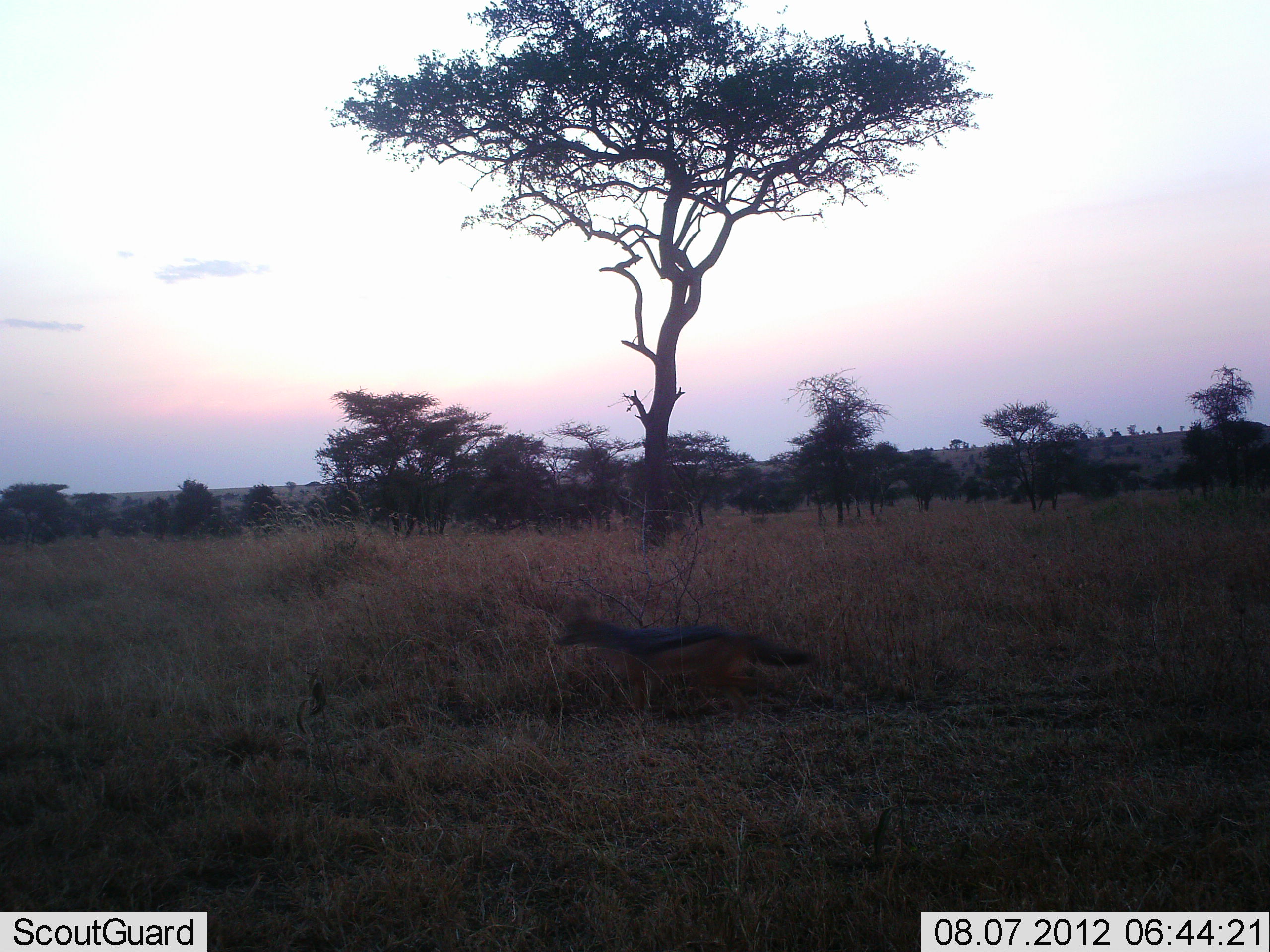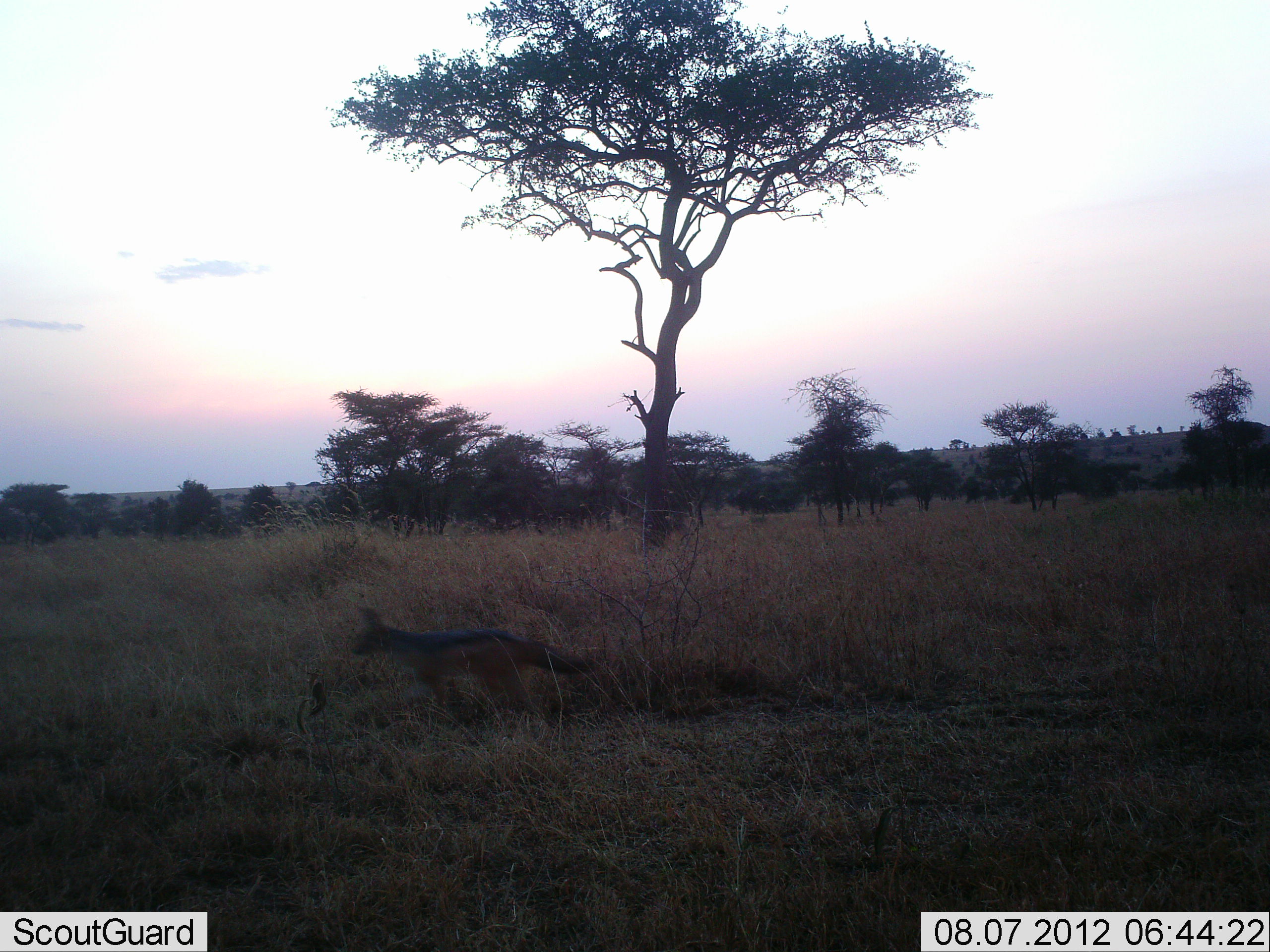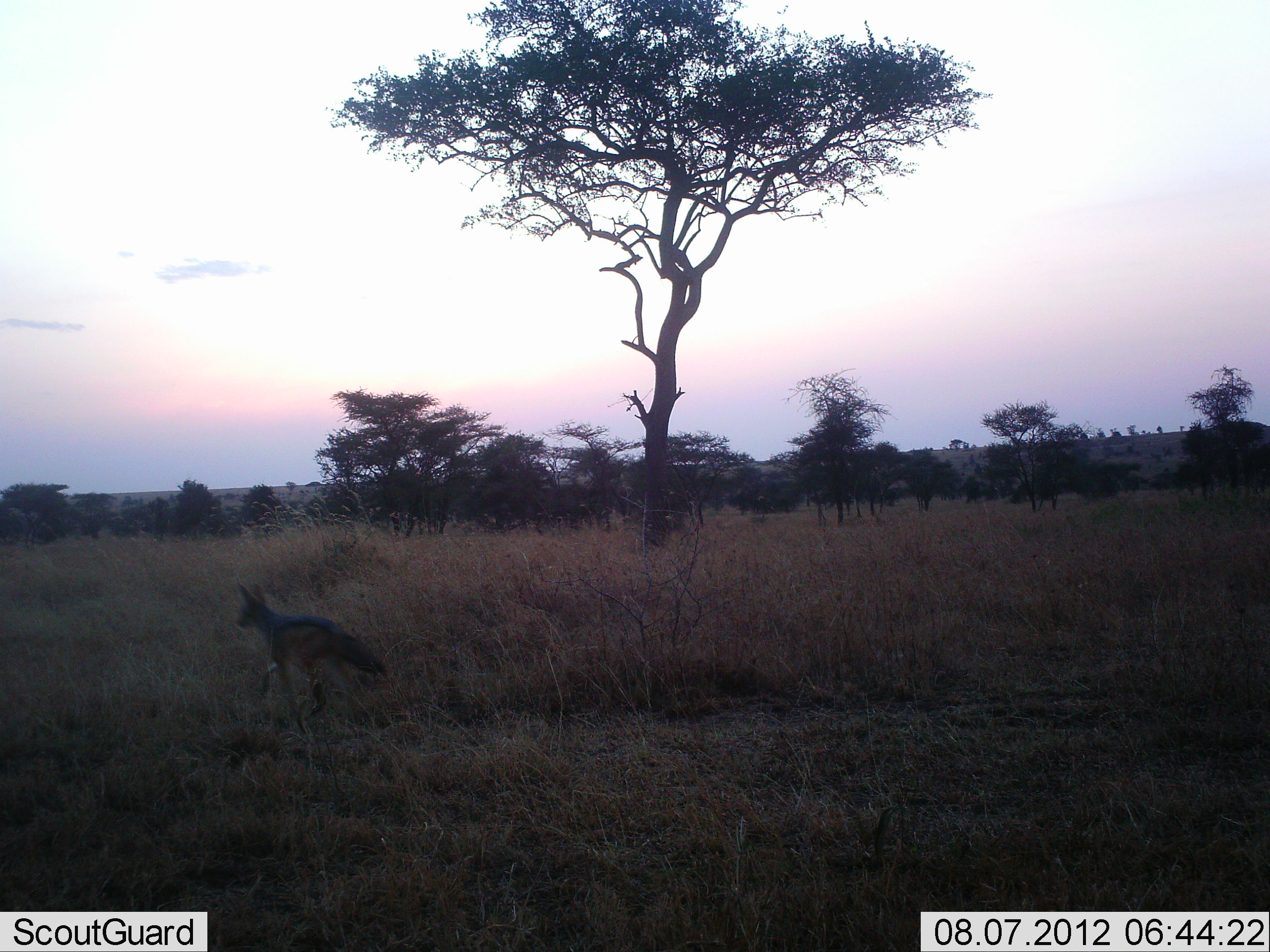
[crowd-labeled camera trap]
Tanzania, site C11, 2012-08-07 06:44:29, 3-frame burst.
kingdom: Animalia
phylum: Chordata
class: Mammalia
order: Carnivora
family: Canidae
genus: Lupulella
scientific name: Lupulella mesomelas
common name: black-backed jackal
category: jackal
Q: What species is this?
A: Jackal (black-backed jackal) (Lupulella mesomelas).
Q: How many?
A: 1.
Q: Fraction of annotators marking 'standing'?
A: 0%.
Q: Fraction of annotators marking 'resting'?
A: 0%.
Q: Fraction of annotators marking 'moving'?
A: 100%.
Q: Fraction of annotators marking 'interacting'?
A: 0%.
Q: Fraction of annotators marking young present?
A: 0%.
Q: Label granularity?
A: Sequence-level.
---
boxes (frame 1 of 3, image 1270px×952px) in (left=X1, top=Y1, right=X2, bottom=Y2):
animal: (left=552, top=618, right=812, bottom=721)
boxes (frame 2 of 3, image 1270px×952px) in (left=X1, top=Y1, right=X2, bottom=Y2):
animal: (left=347, top=608, right=598, bottom=715)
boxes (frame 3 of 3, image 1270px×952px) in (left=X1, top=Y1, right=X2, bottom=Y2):
animal: (left=236, top=581, right=390, bottom=705)